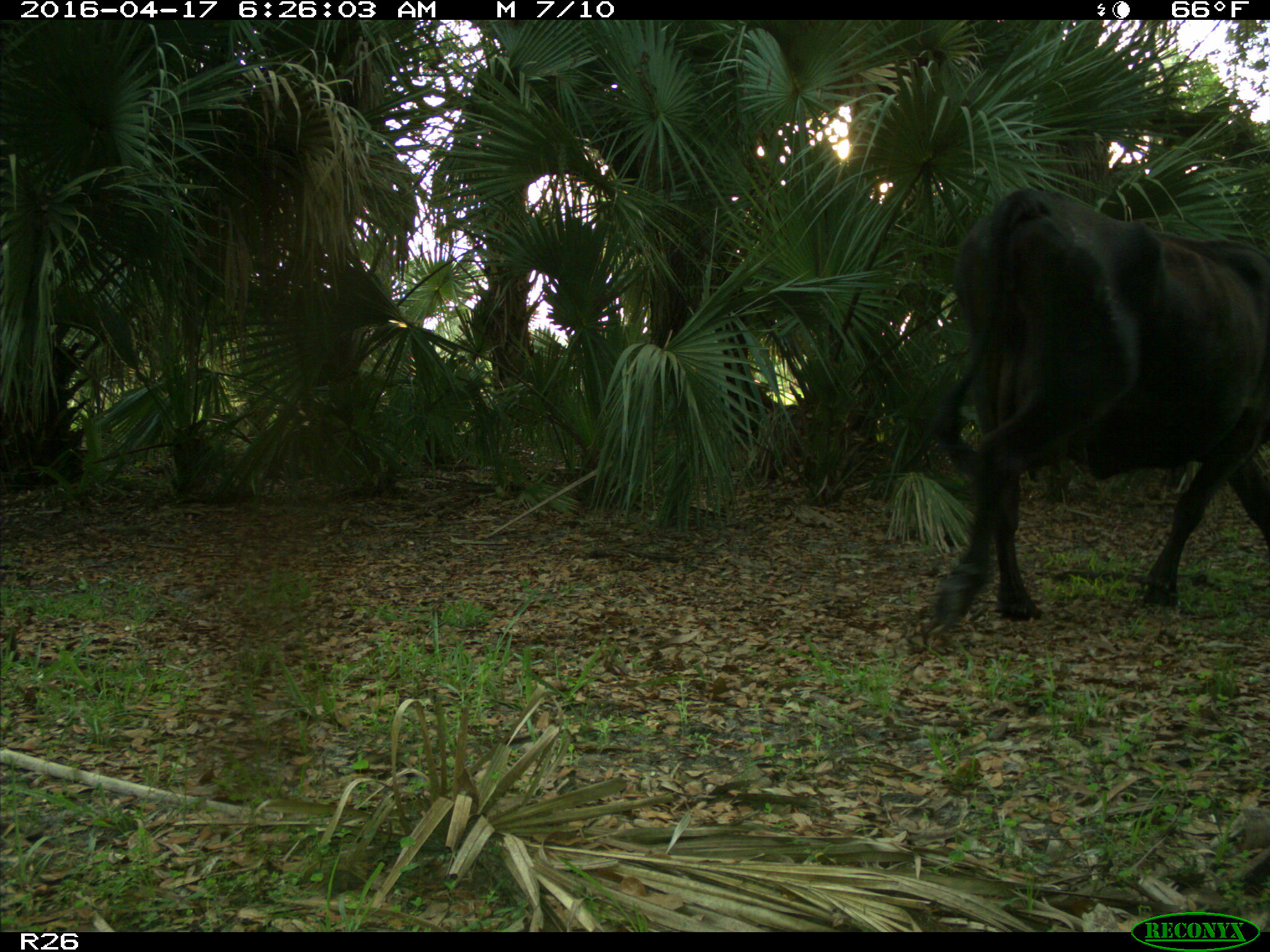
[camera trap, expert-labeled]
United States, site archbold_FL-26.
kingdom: Animalia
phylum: Chordata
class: Mammalia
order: Artiodactyla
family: Bovidae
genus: Bos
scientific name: Bos taurus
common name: domestic cow